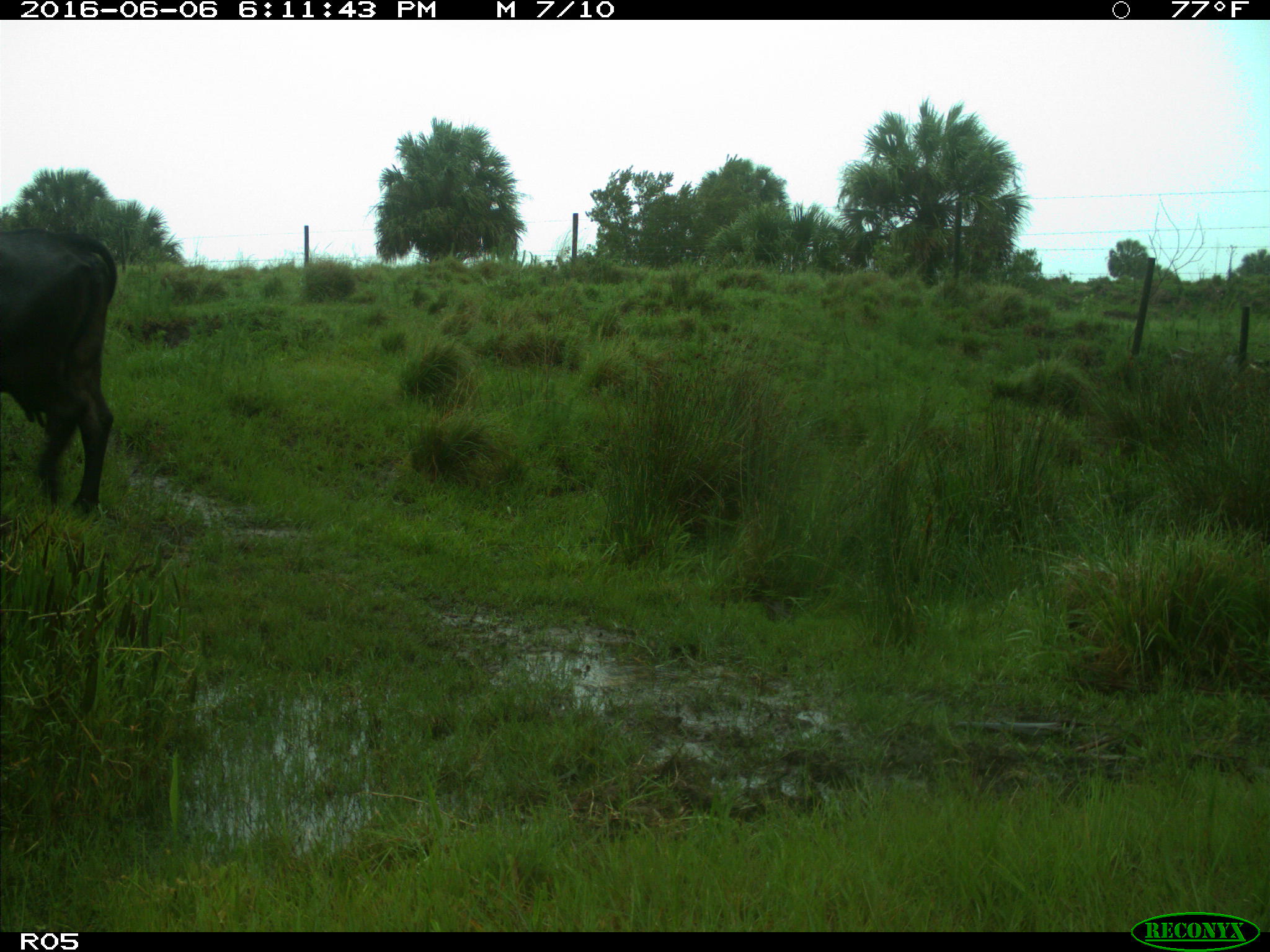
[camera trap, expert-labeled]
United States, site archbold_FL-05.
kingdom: Animalia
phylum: Chordata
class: Mammalia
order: Artiodactyla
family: Bovidae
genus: Bos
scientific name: Bos taurus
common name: domestic cow